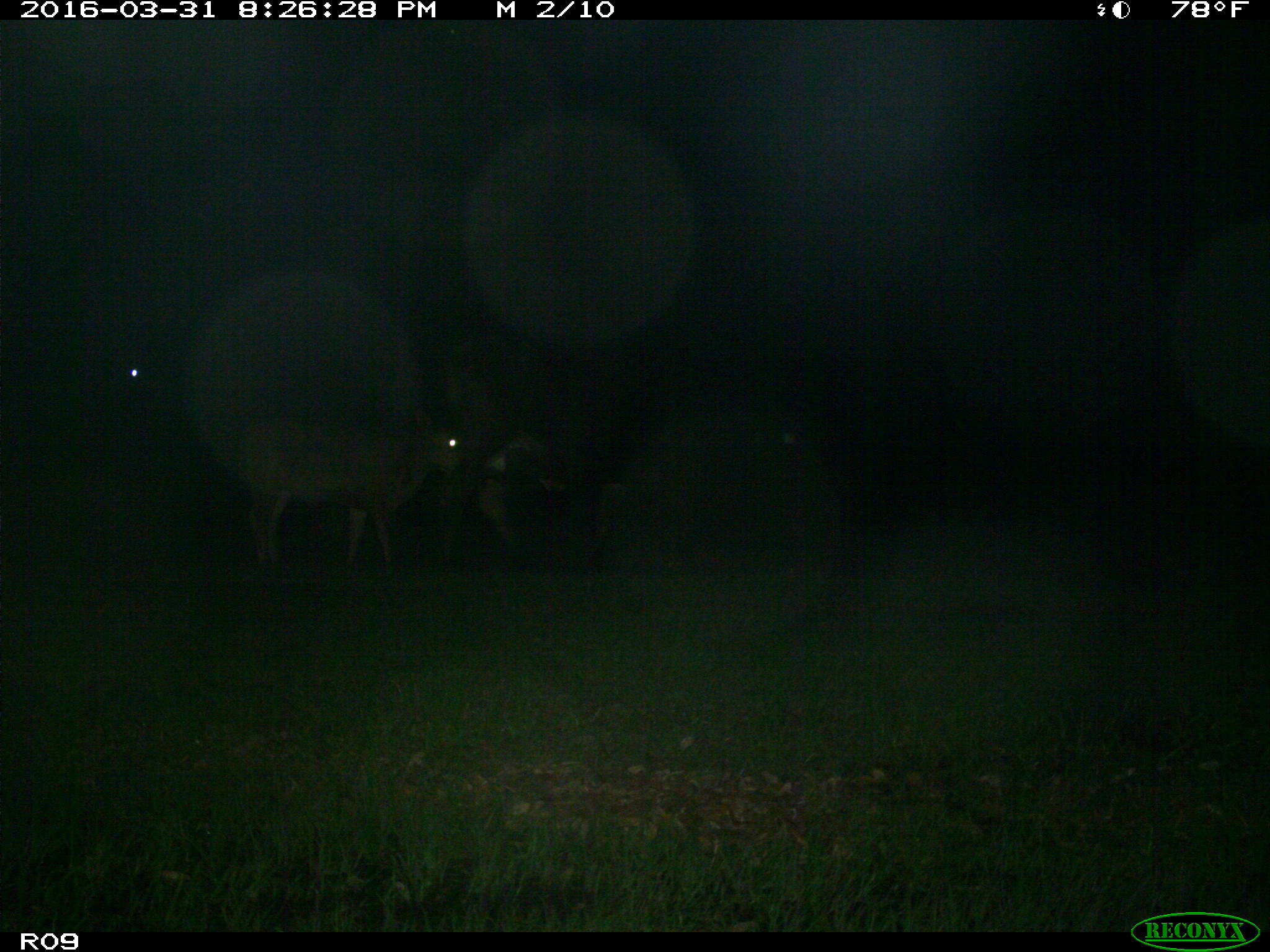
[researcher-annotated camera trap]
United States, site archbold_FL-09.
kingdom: Animalia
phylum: Chordata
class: Mammalia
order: Artiodactyla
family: Bovidae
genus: Bos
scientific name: Bos taurus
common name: domestic cow